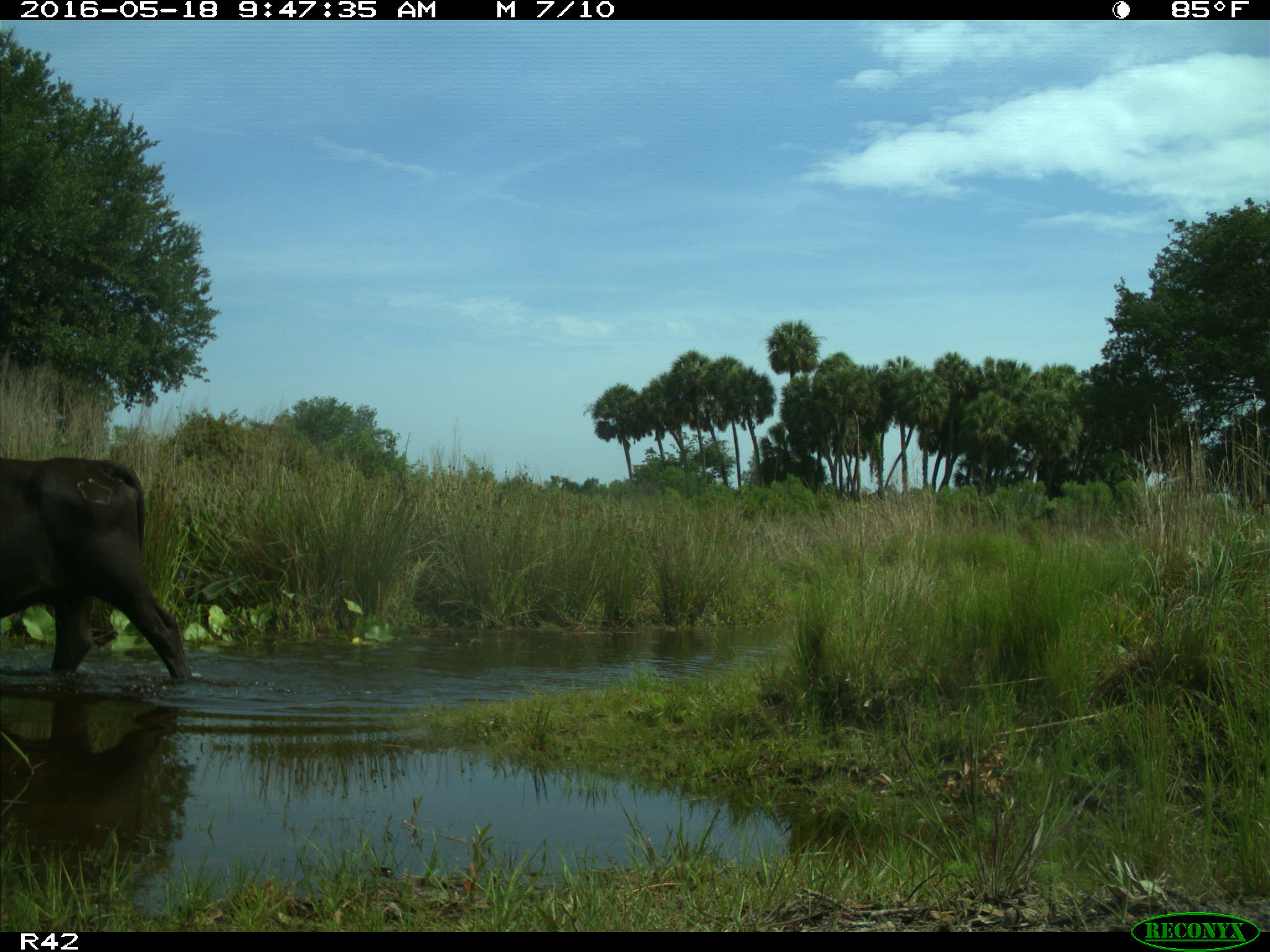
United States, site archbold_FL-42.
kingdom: Animalia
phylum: Chordata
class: Mammalia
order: Artiodactyla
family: Bovidae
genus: Bos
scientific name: Bos taurus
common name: domestic cow